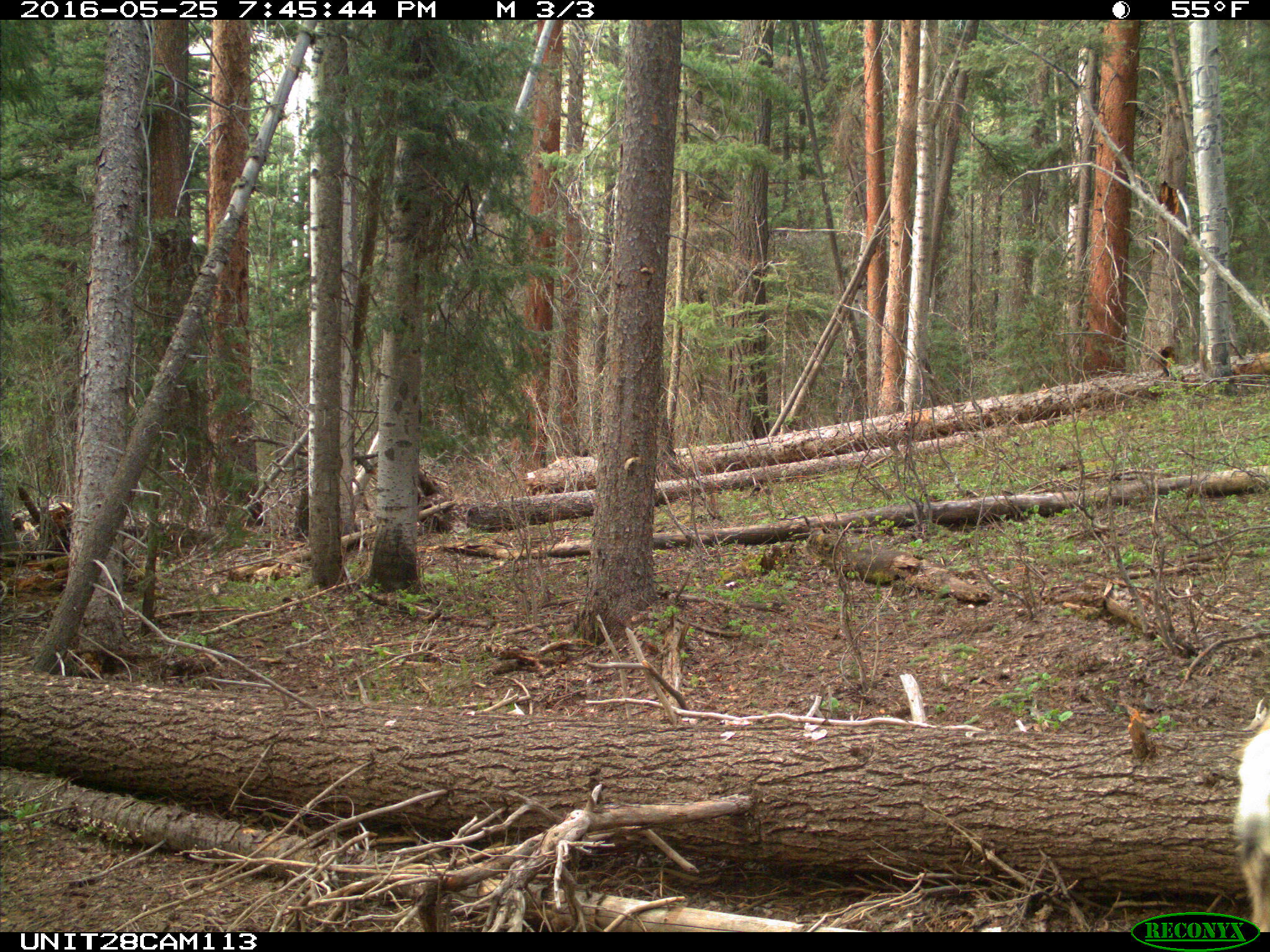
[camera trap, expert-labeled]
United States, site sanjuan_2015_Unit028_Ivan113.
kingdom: Animalia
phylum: Chordata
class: Mammalia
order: Artiodactyla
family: Cervidae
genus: Odocoileus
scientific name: Odocoileus hemionus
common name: mule deer